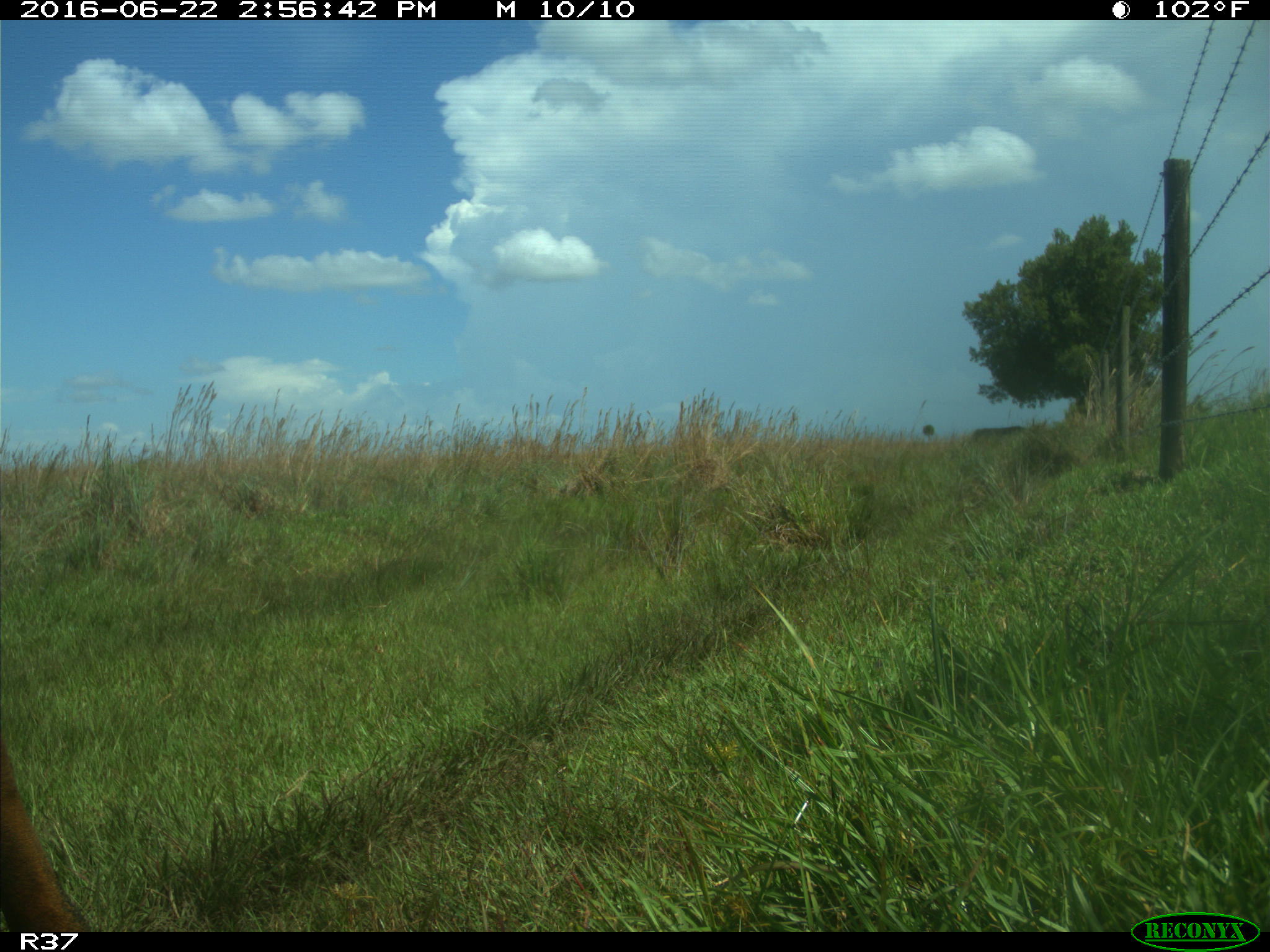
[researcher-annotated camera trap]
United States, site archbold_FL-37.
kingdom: Animalia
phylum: Chordata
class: Mammalia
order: Artiodactyla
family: Bovidae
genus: Bos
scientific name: Bos taurus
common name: domestic cow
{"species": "Bos taurus (domestic cow)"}